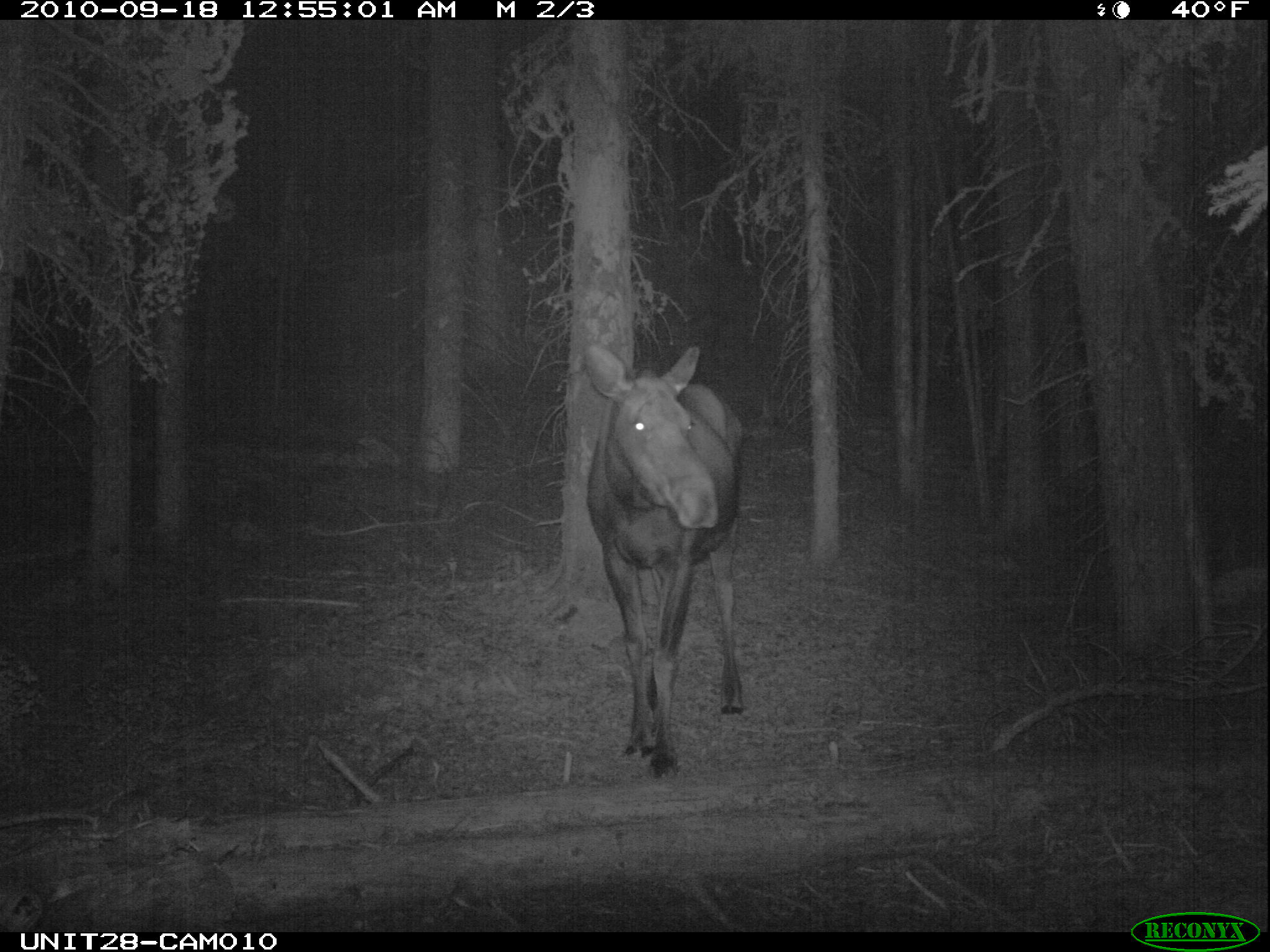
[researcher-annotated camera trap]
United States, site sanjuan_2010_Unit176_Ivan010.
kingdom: Animalia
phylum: Chordata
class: Mammalia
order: Artiodactyla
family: Cervidae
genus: Alces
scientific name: Alces alces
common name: moose